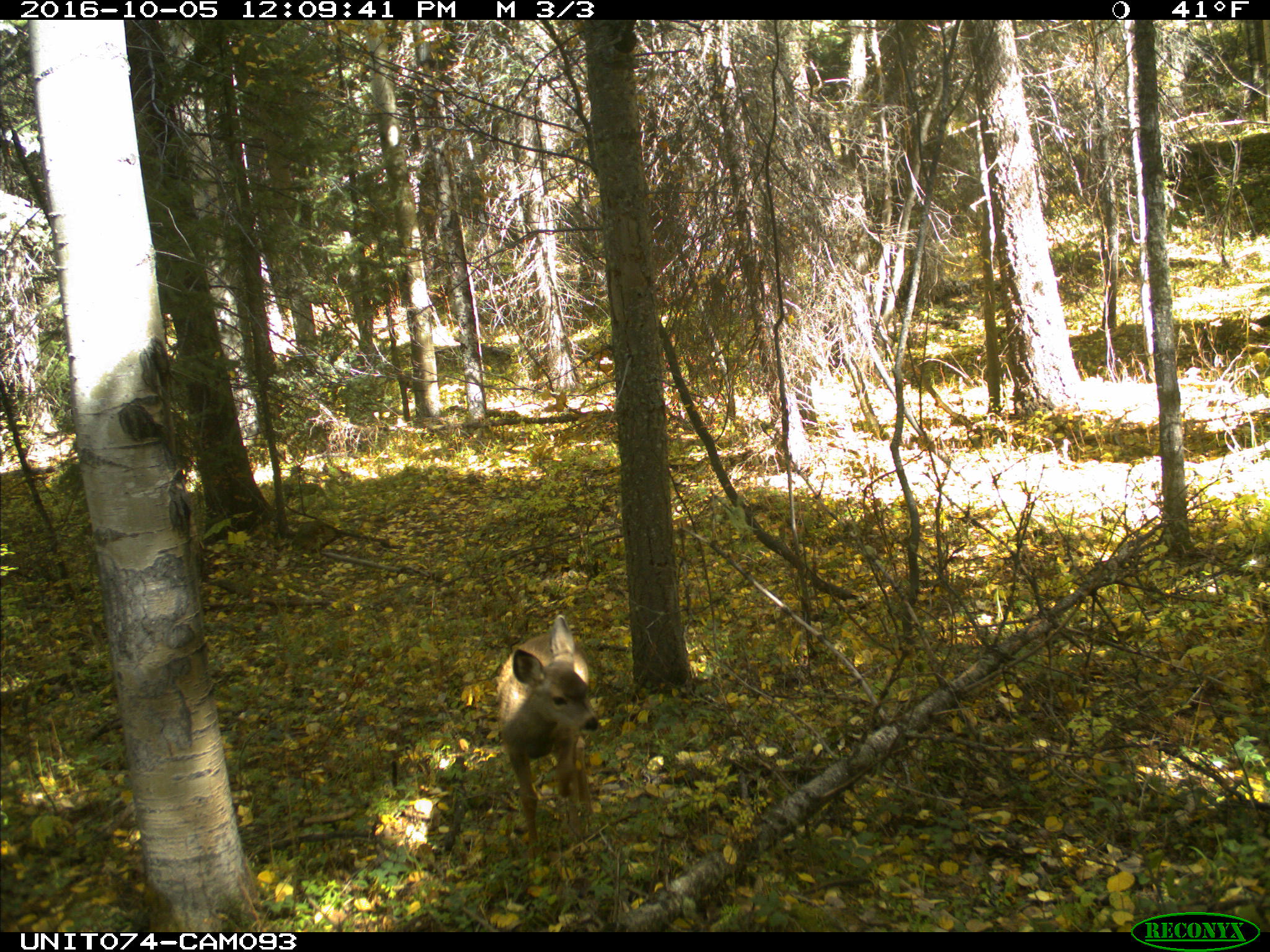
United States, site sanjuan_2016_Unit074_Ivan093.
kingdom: Animalia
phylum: Chordata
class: Mammalia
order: Artiodactyla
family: Cervidae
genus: Odocoileus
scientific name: Odocoileus hemionus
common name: mule deer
Odocoileus hemionus (mule deer).